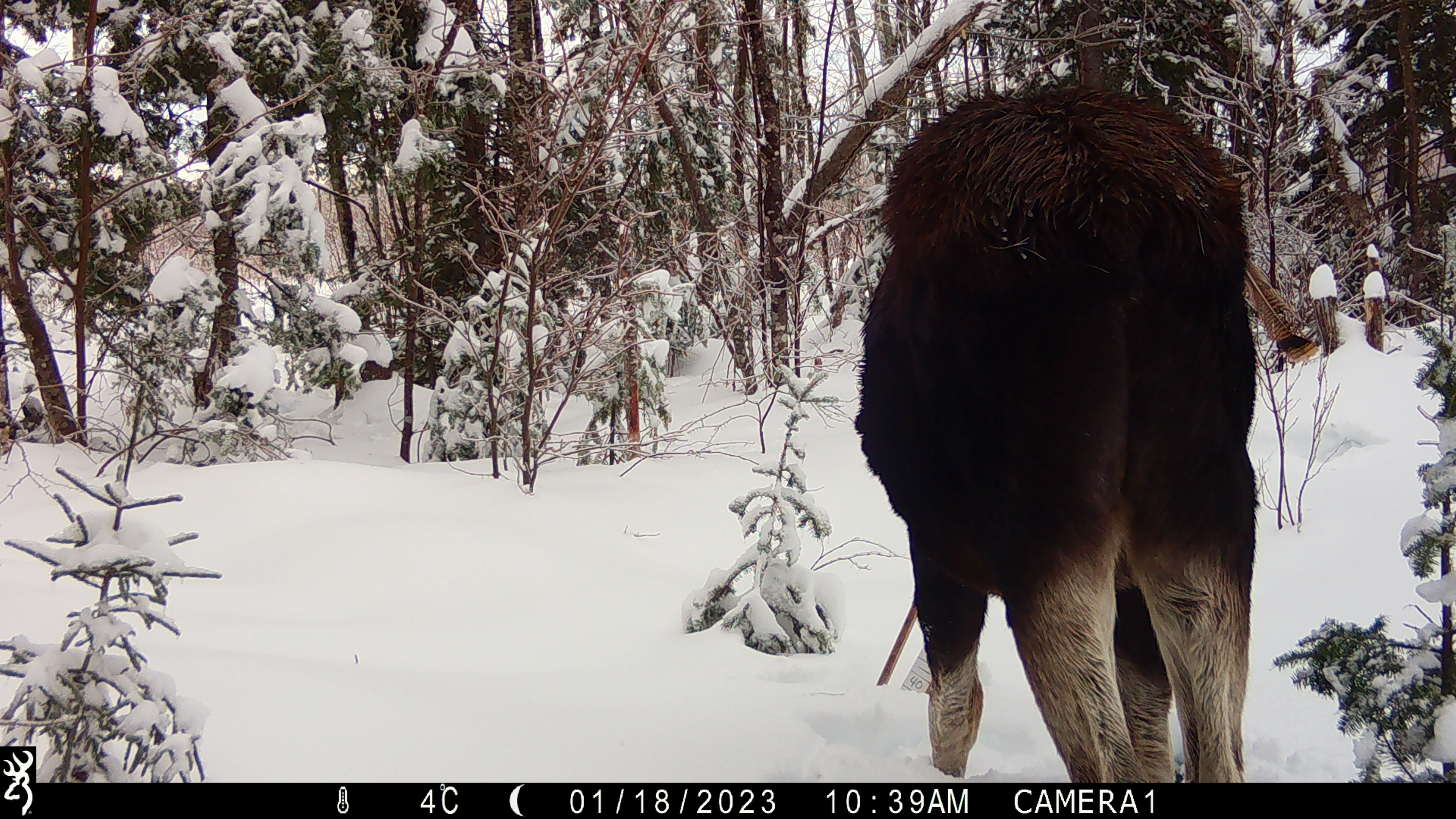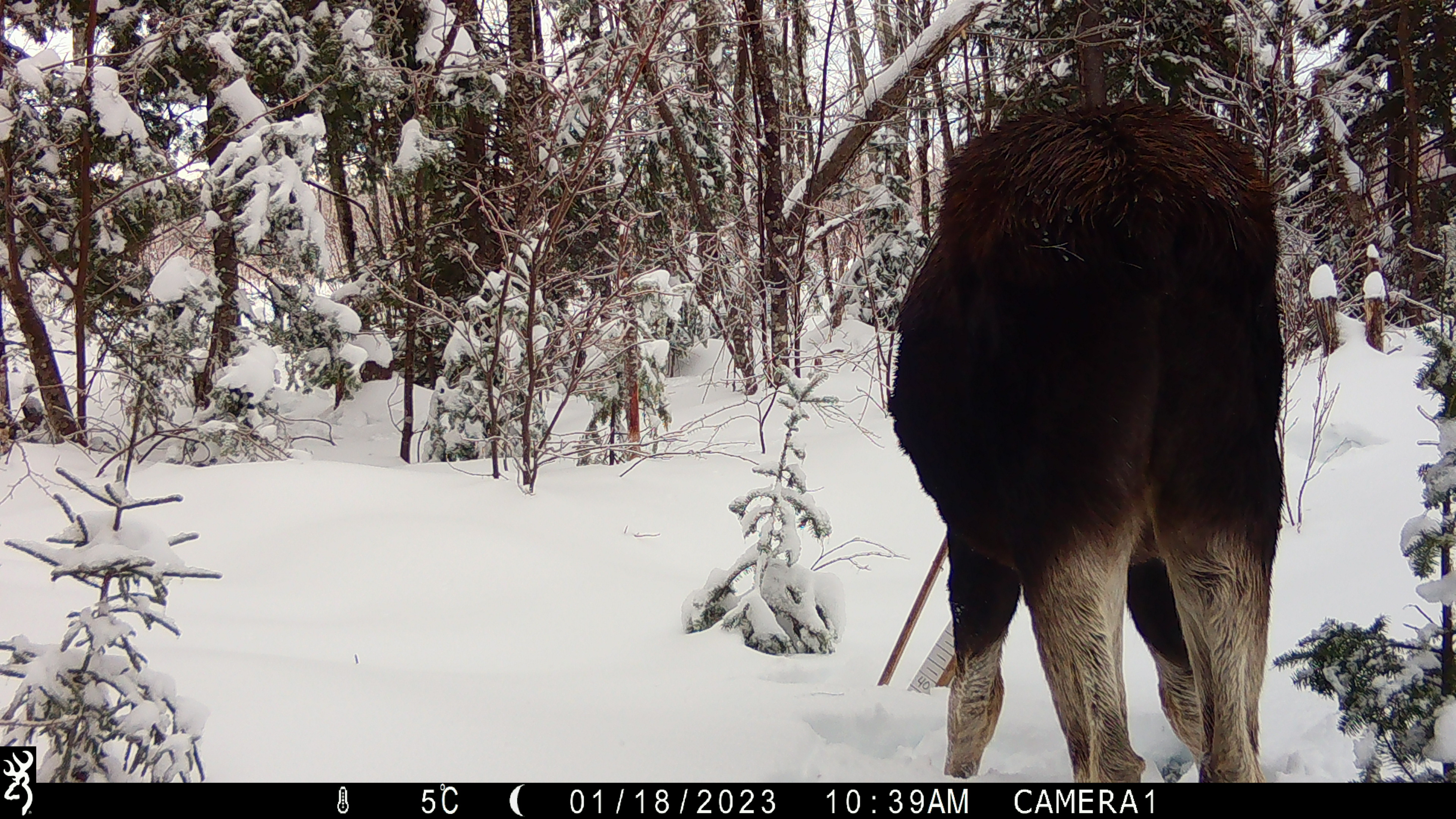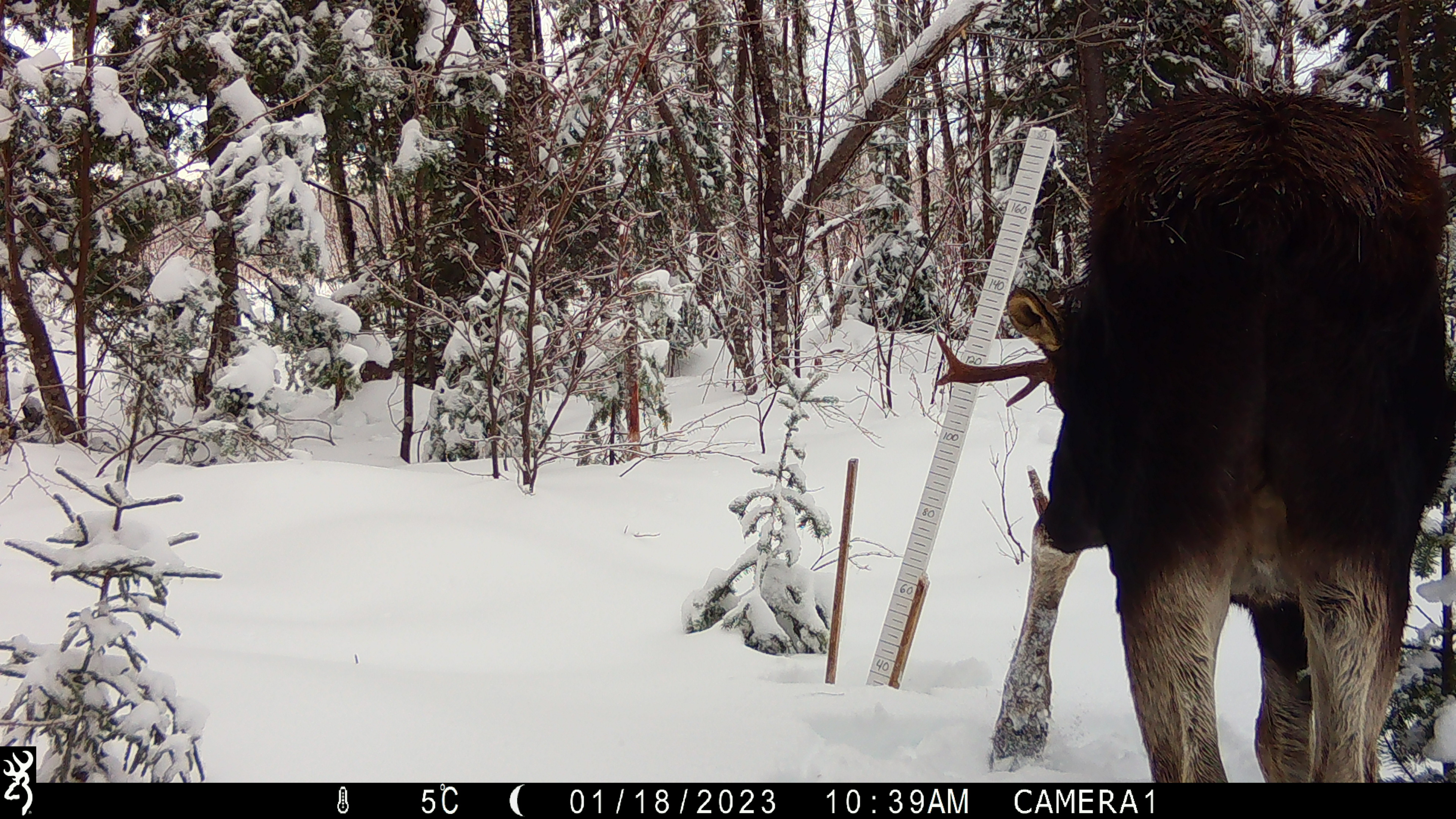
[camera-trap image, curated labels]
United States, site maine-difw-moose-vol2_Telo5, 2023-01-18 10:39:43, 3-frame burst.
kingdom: Animalia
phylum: Chordata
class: Mammalia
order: Artiodactyla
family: Cervidae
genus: Alces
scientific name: Alces alces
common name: moose